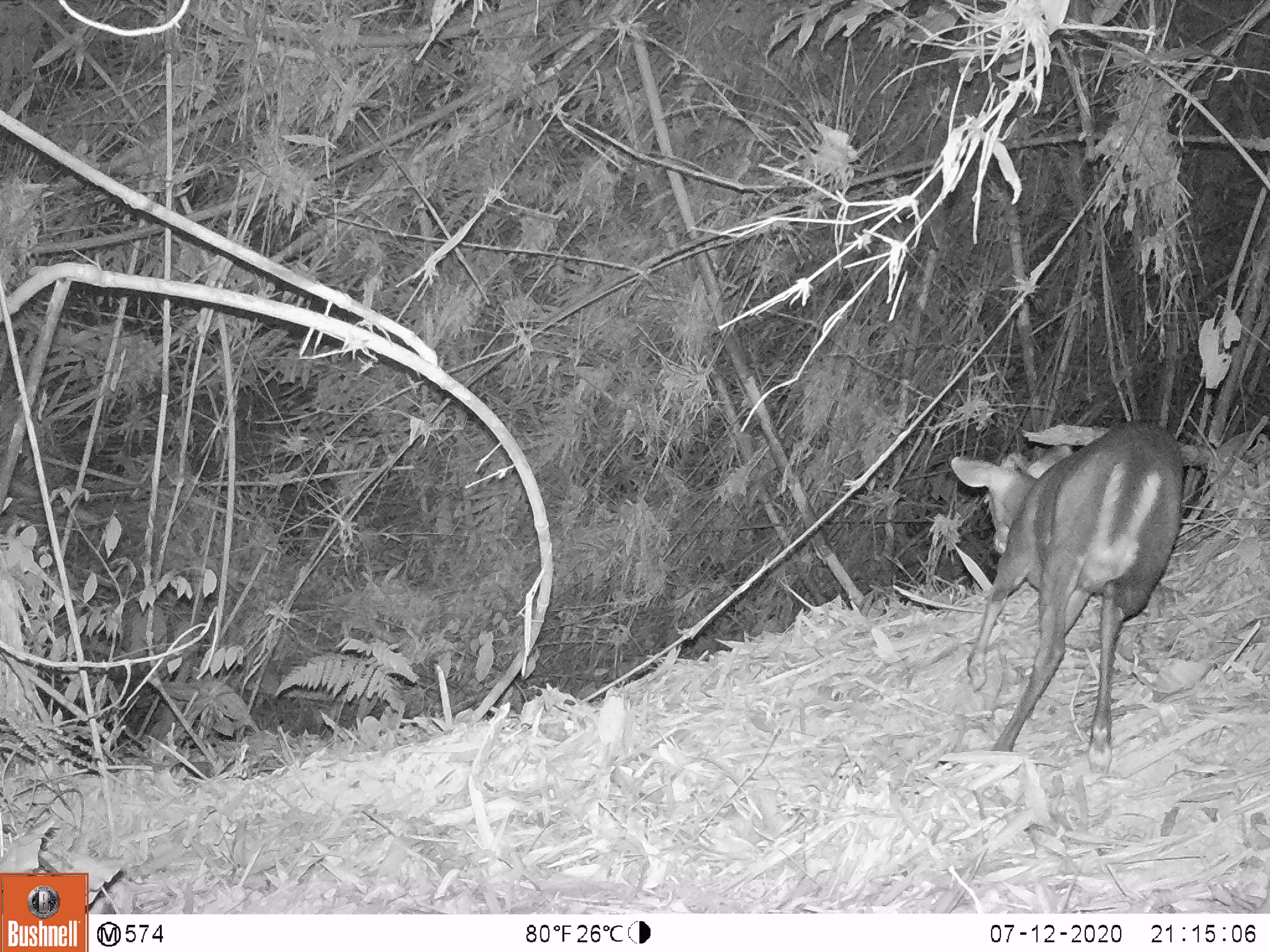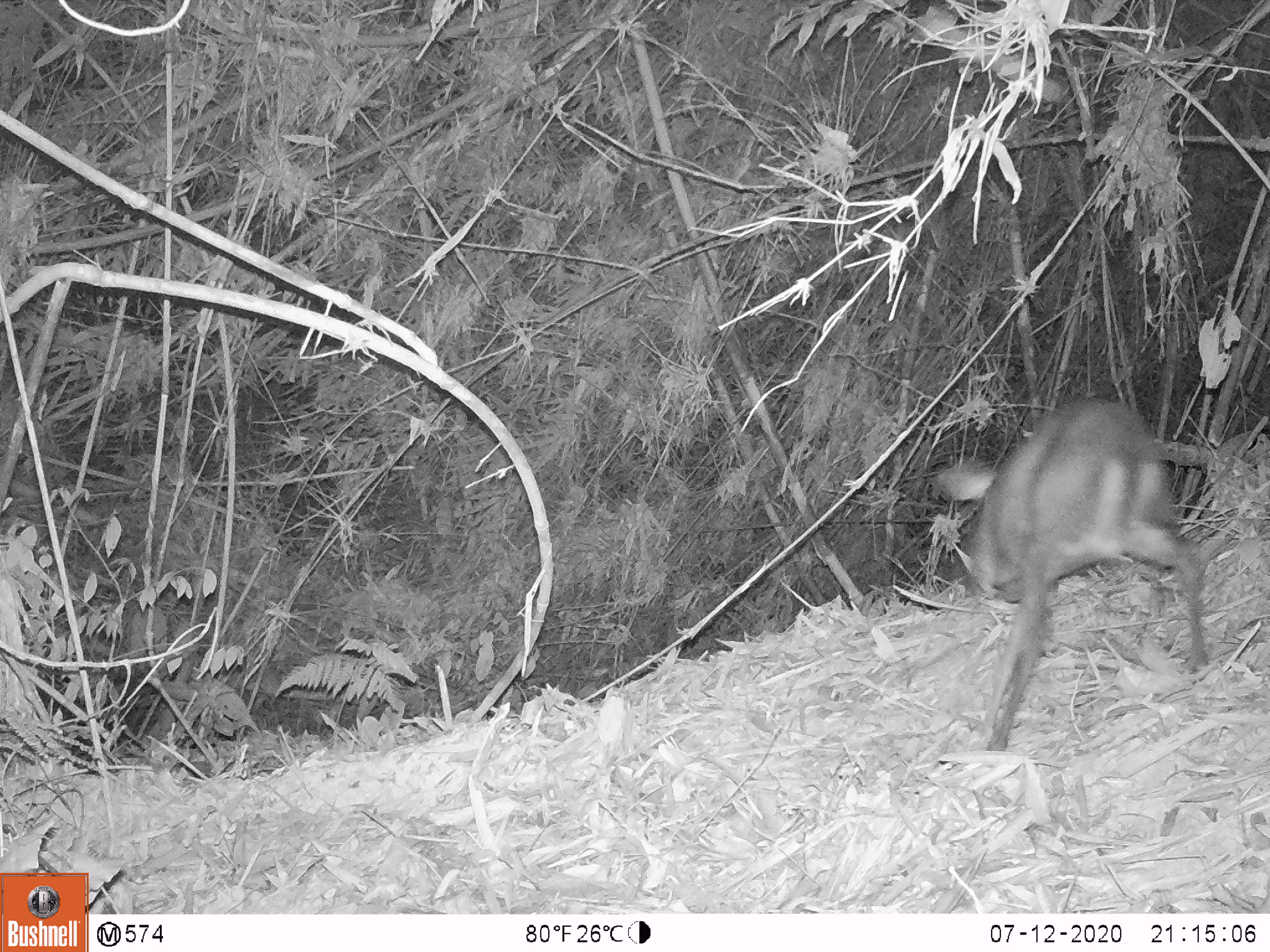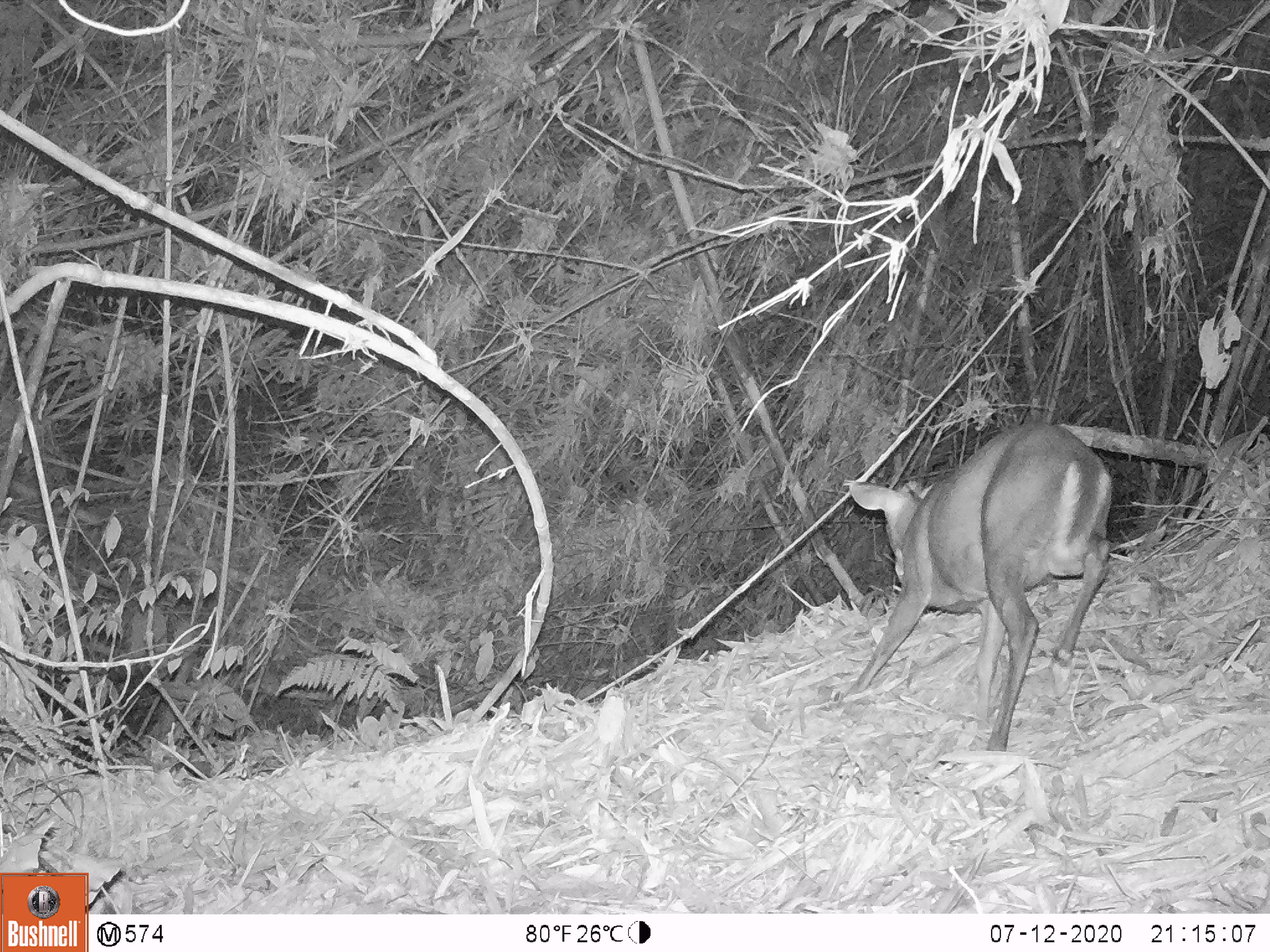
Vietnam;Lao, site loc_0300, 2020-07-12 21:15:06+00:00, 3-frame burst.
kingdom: Animalia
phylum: Chordata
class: Mammalia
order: Artiodactyla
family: Cervidae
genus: Muntiacus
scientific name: Muntiacus rooseveltorum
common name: roosevelt's muntjac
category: roosevelts muntjac group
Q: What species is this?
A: Roosevelts muntjac group (roosevelt's muntjac) (Muntiacus rooseveltorum).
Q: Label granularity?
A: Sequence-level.